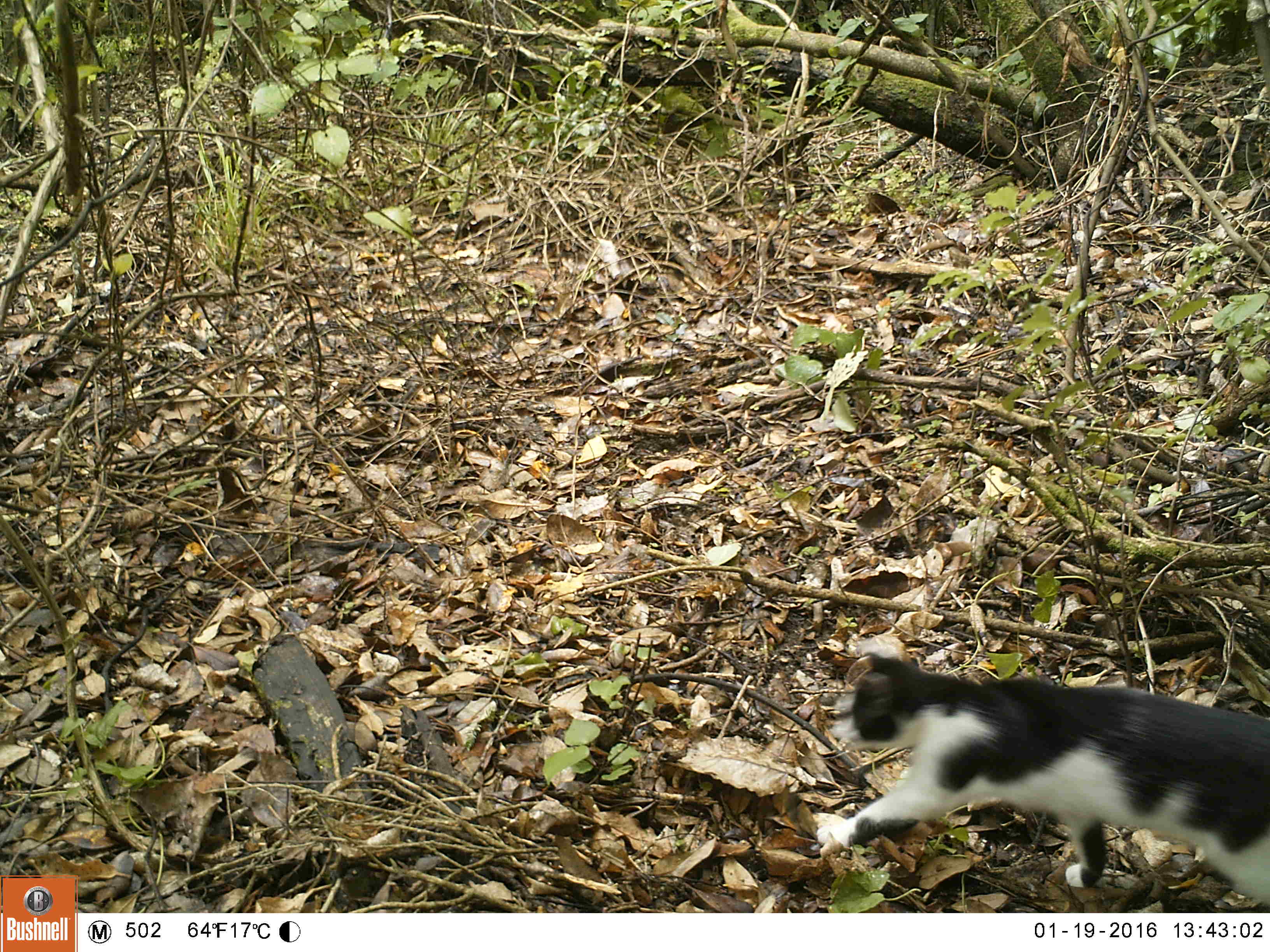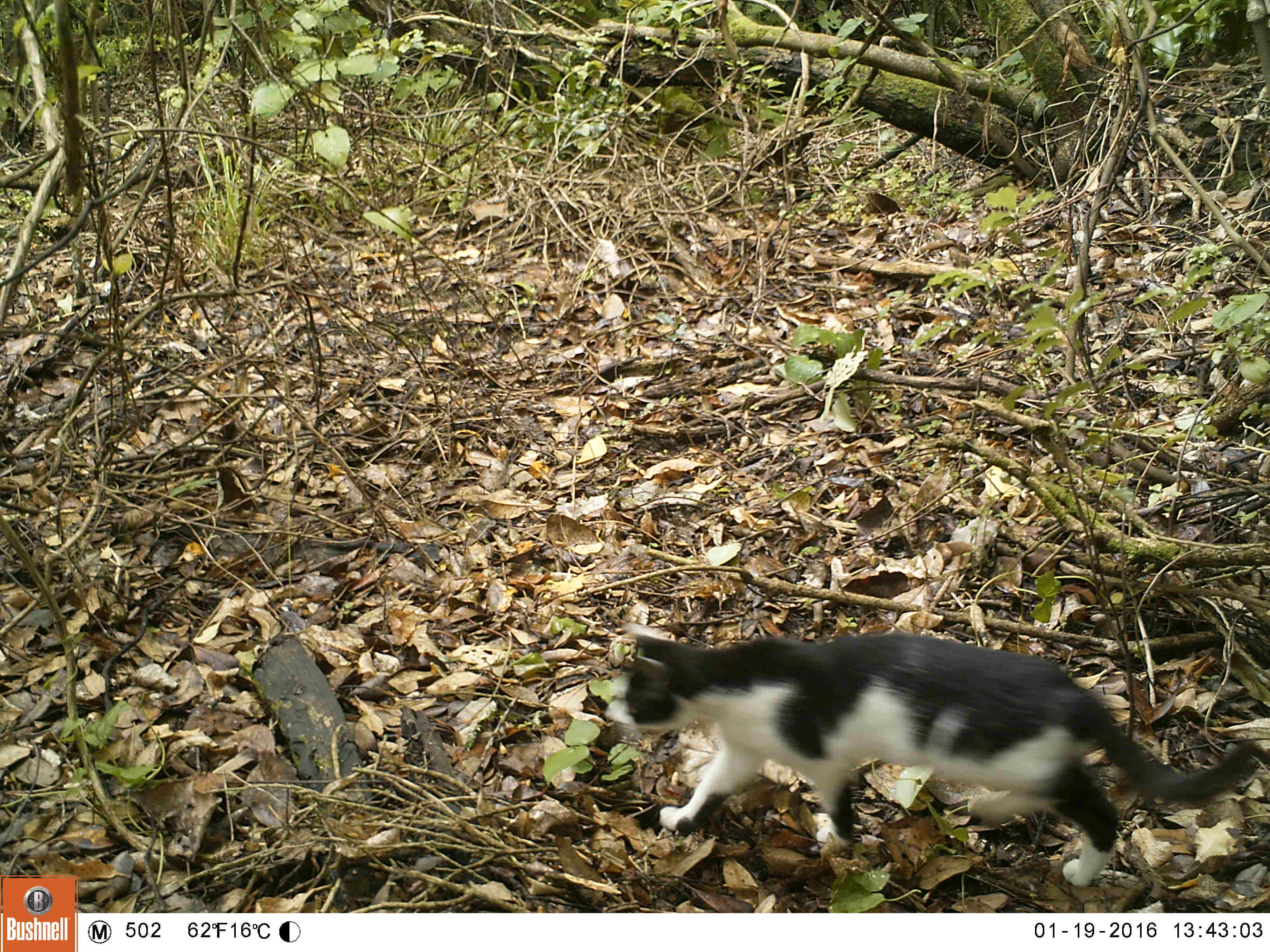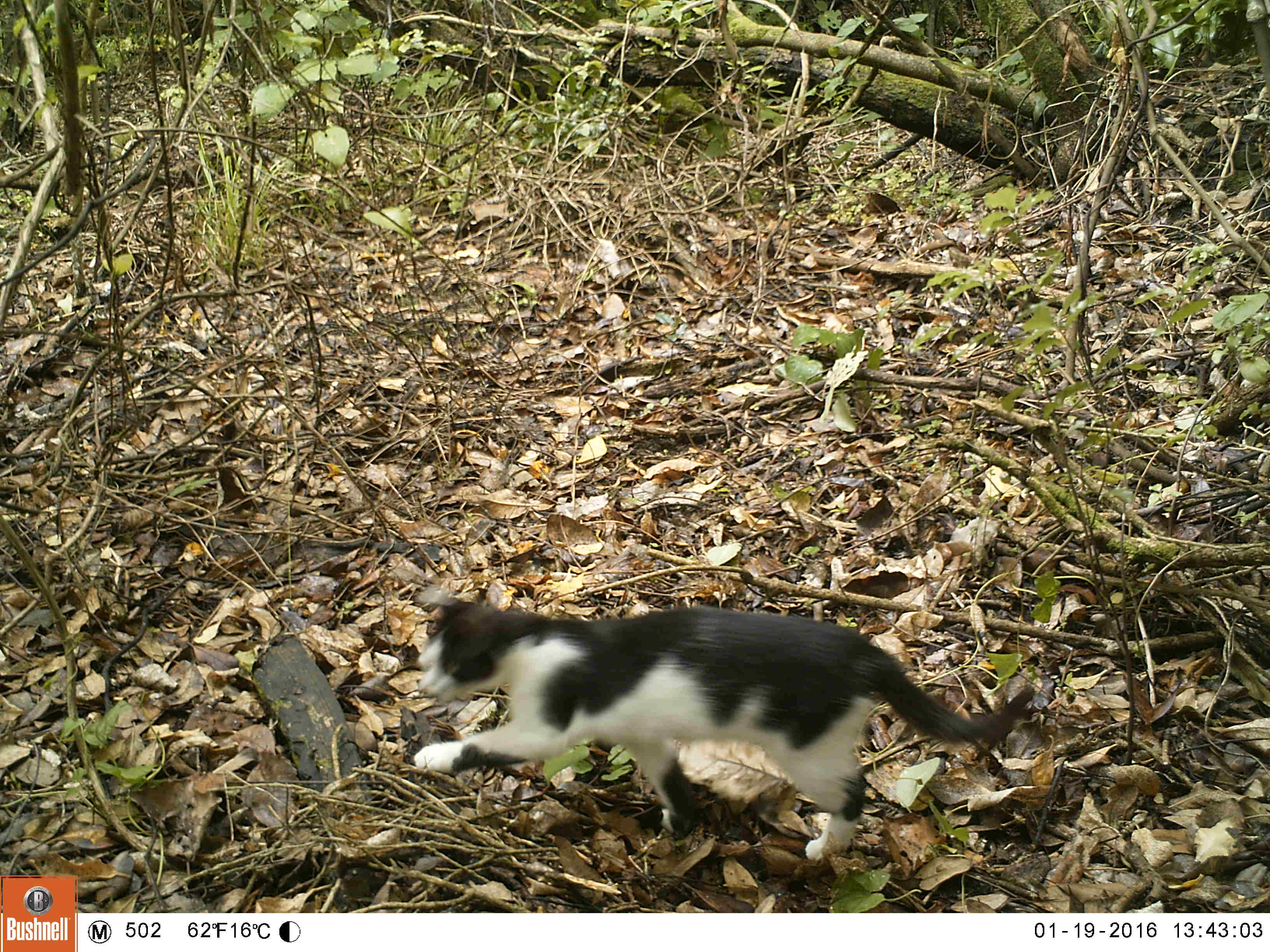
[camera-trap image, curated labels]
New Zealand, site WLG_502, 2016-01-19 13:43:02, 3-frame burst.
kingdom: Animalia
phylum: Chordata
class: Mammalia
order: Carnivora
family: Felidae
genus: Felis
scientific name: Felis catus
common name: domestic cat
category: cat